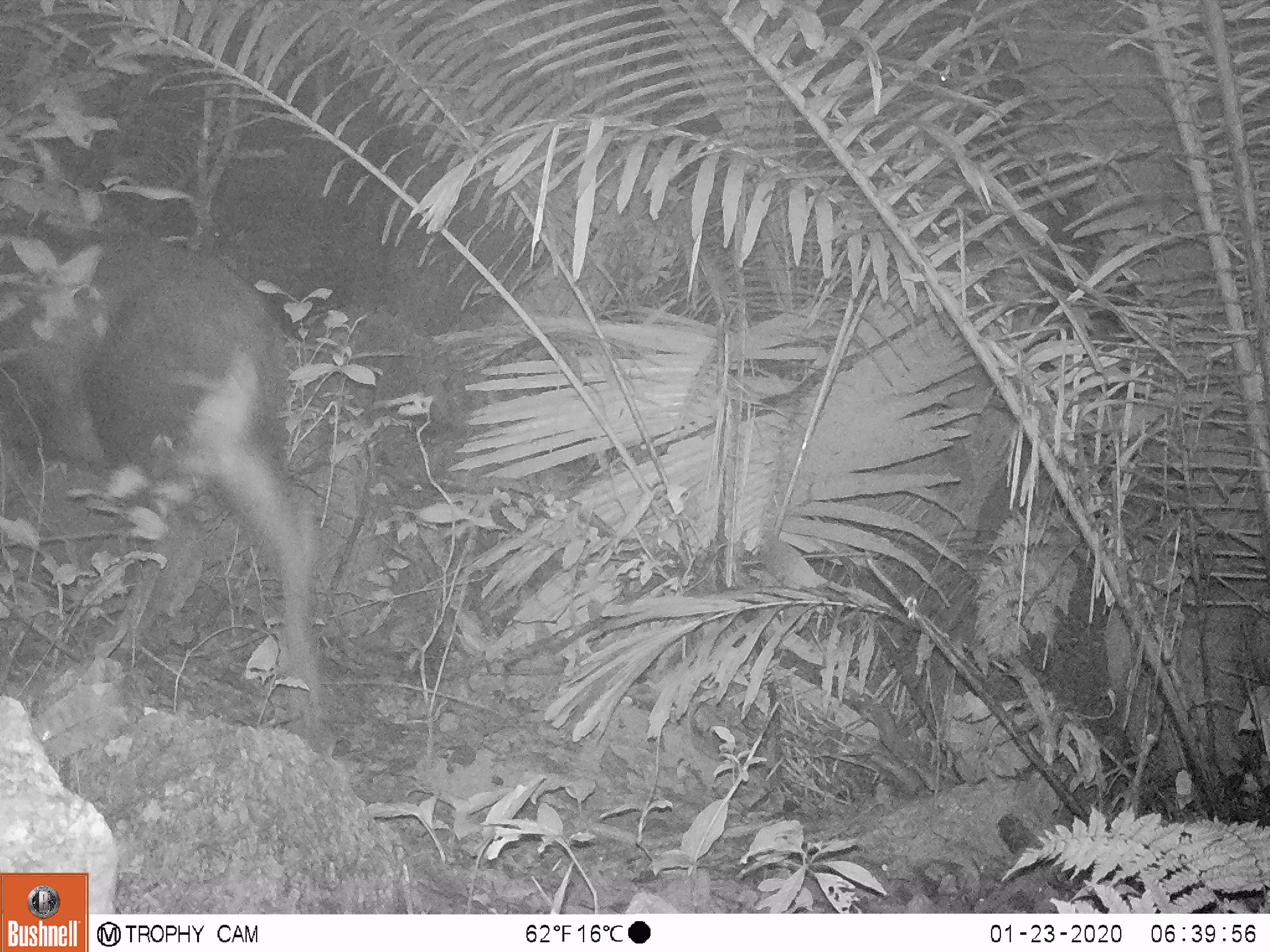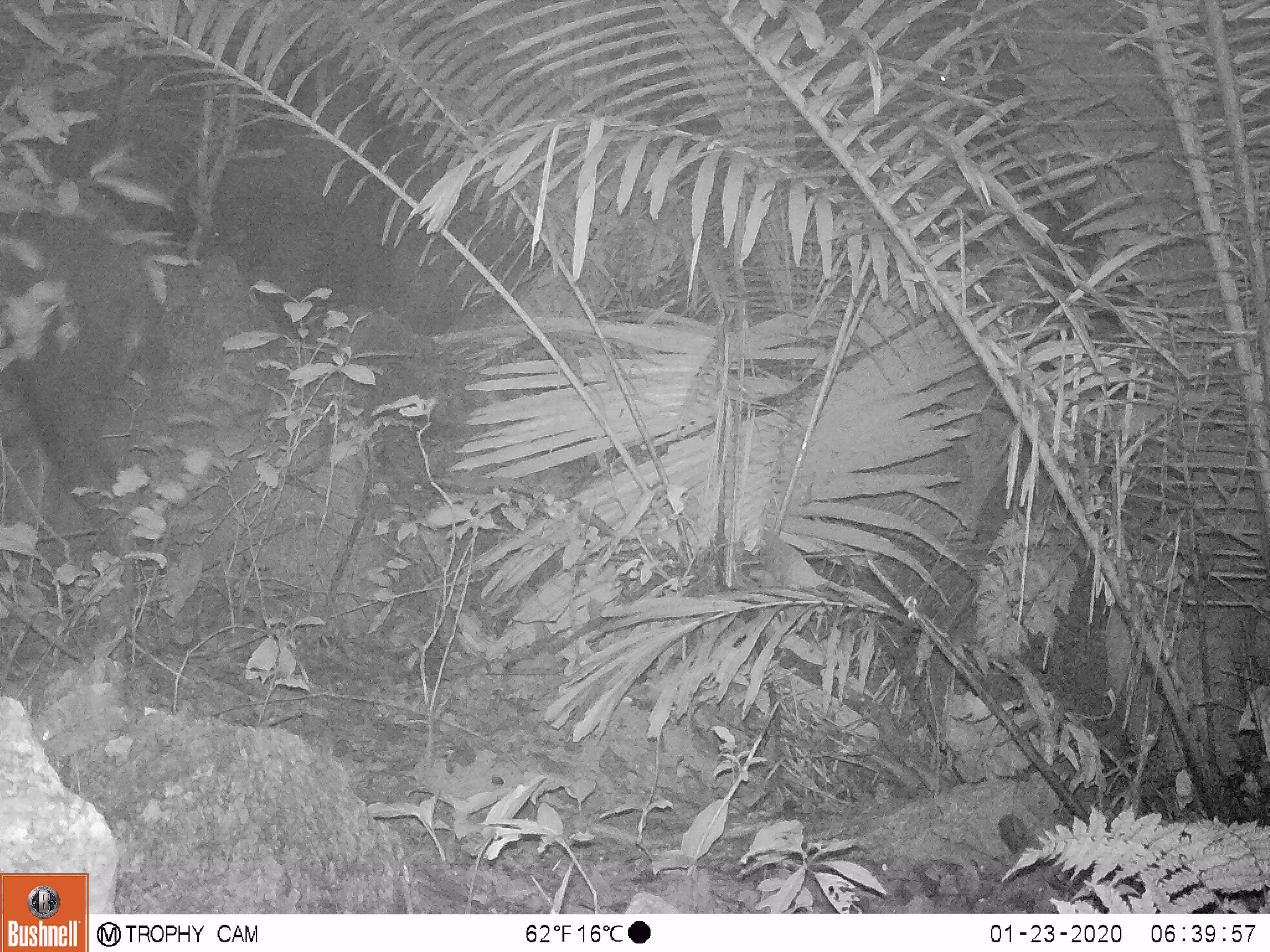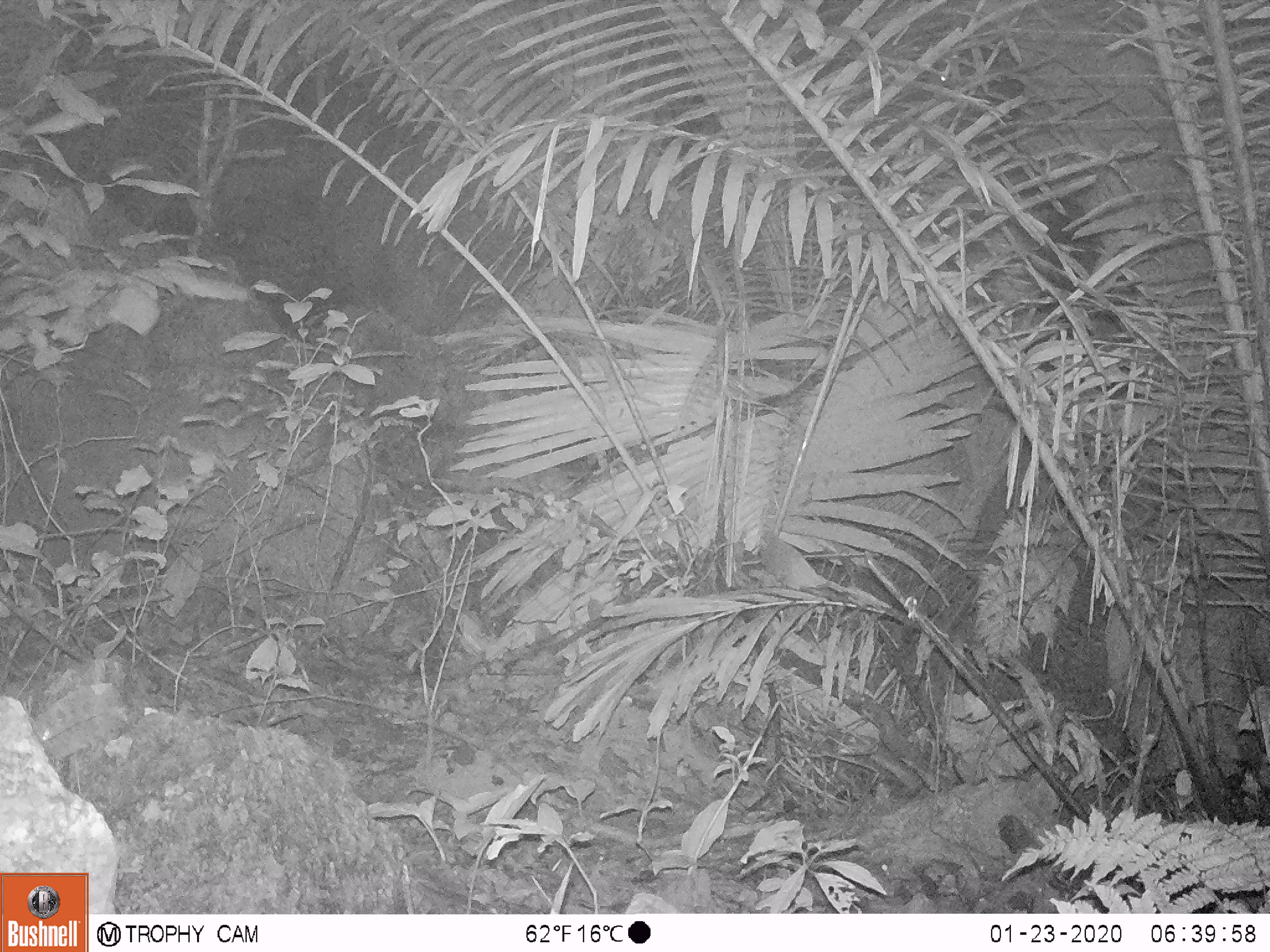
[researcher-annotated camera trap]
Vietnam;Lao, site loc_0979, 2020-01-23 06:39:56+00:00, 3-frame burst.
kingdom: Animalia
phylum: Chordata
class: Mammalia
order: Artiodactyla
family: Bovidae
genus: Capricornis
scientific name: Capricornis sumatraensis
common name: chinese serow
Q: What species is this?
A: Chinese serow (Capricornis sumatraensis).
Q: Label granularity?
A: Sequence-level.